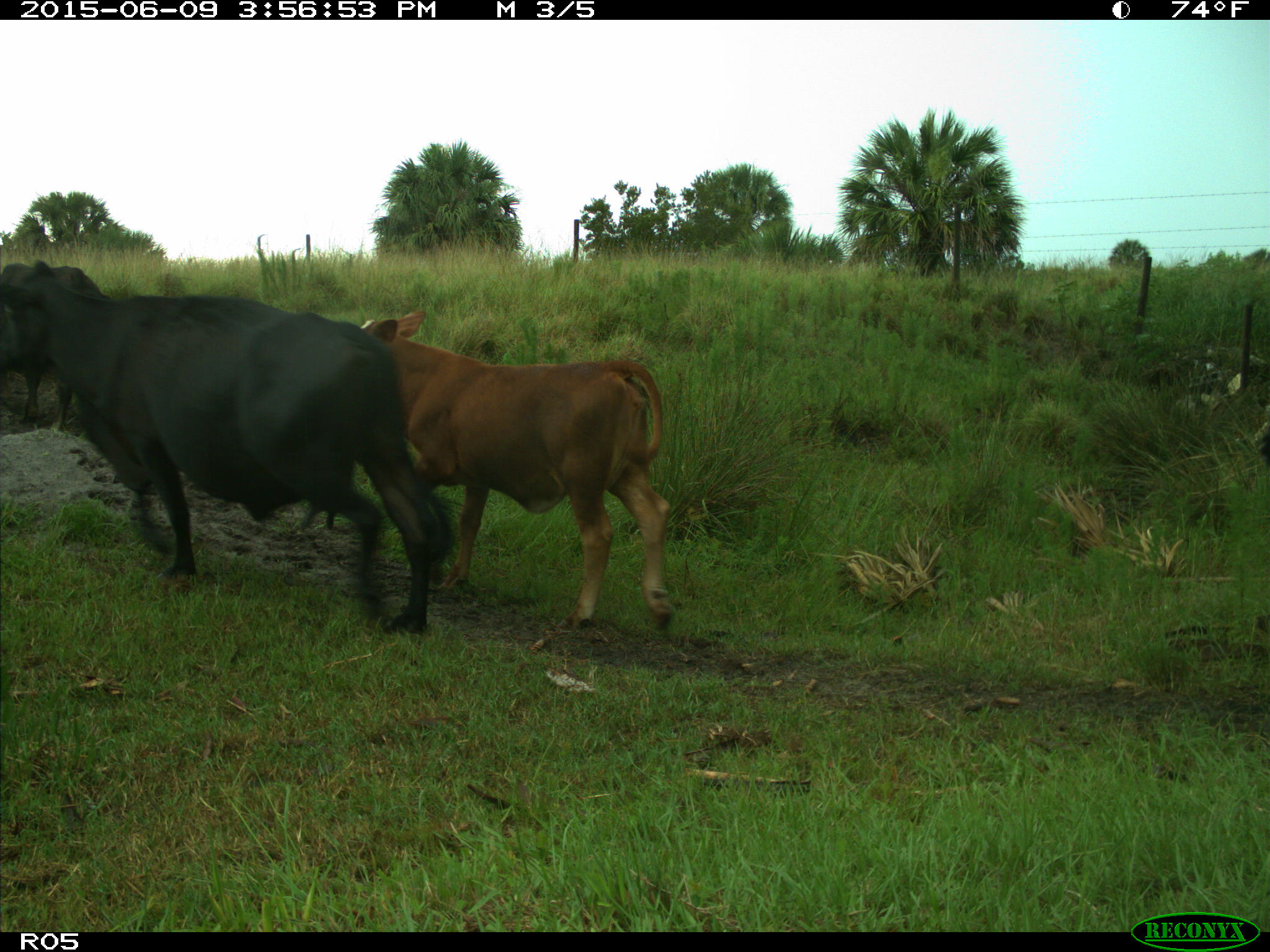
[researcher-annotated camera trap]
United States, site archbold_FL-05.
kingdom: Animalia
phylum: Chordata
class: Mammalia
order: Artiodactyla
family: Bovidae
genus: Bos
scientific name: Bos taurus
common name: domestic cow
Bos taurus (domestic cow).